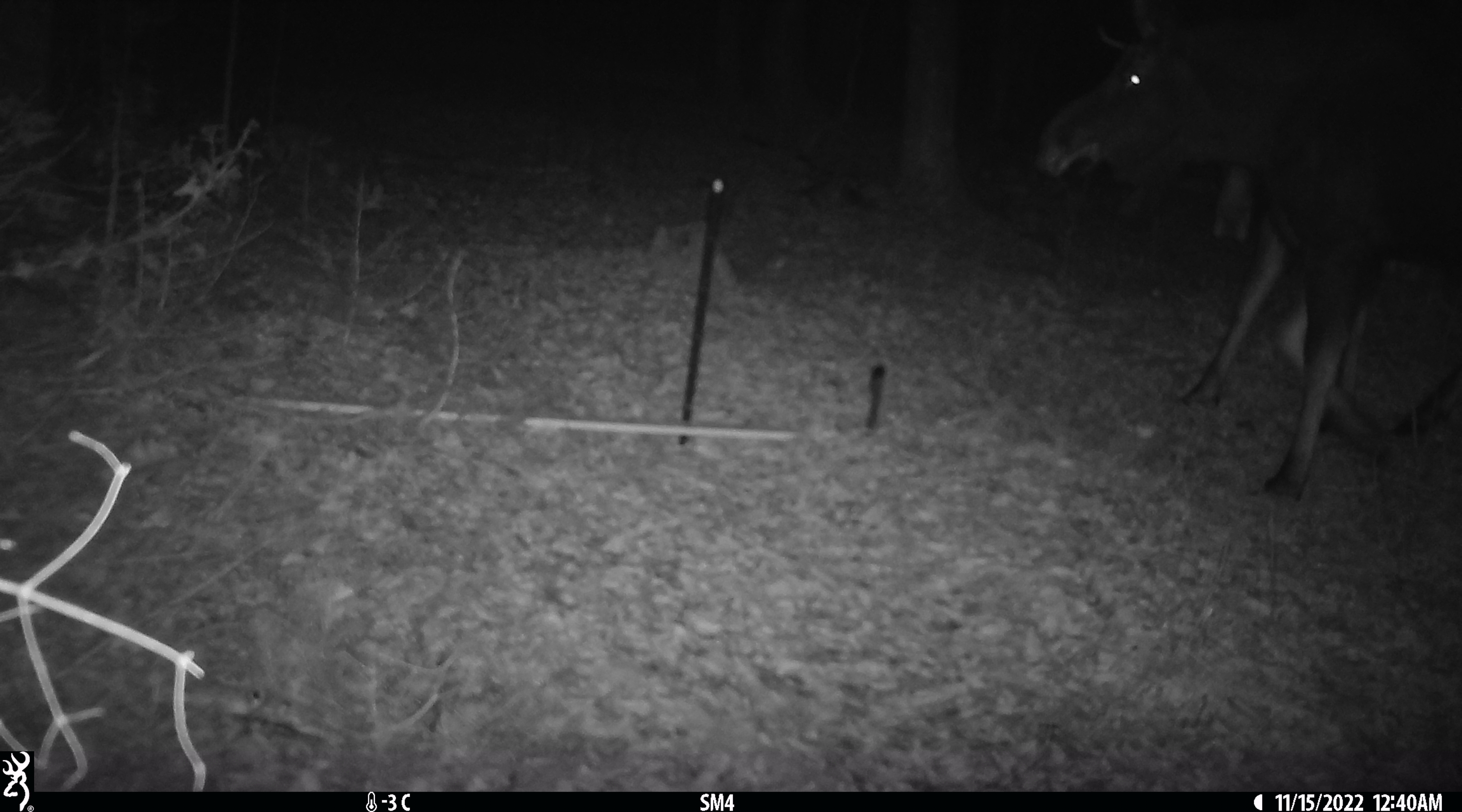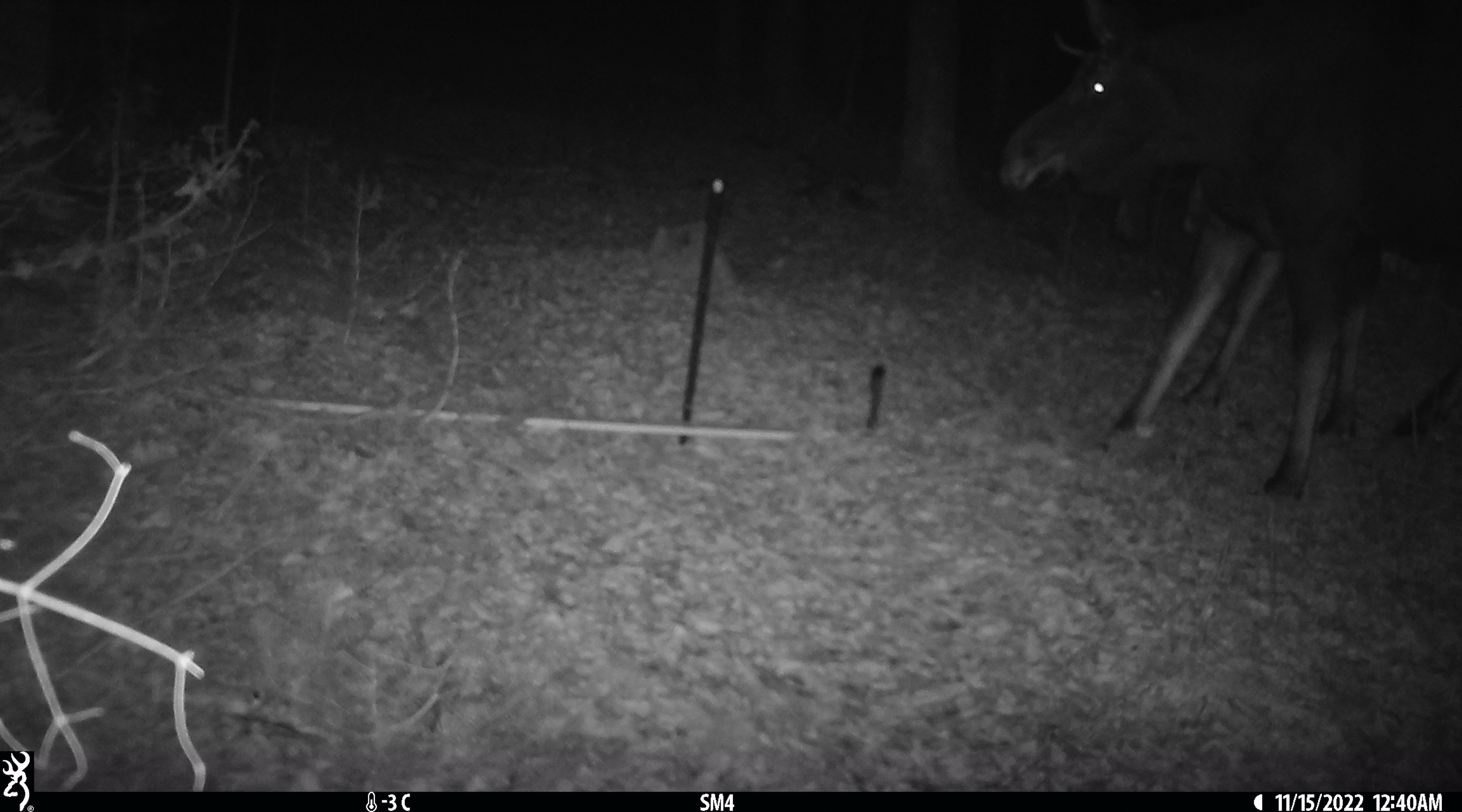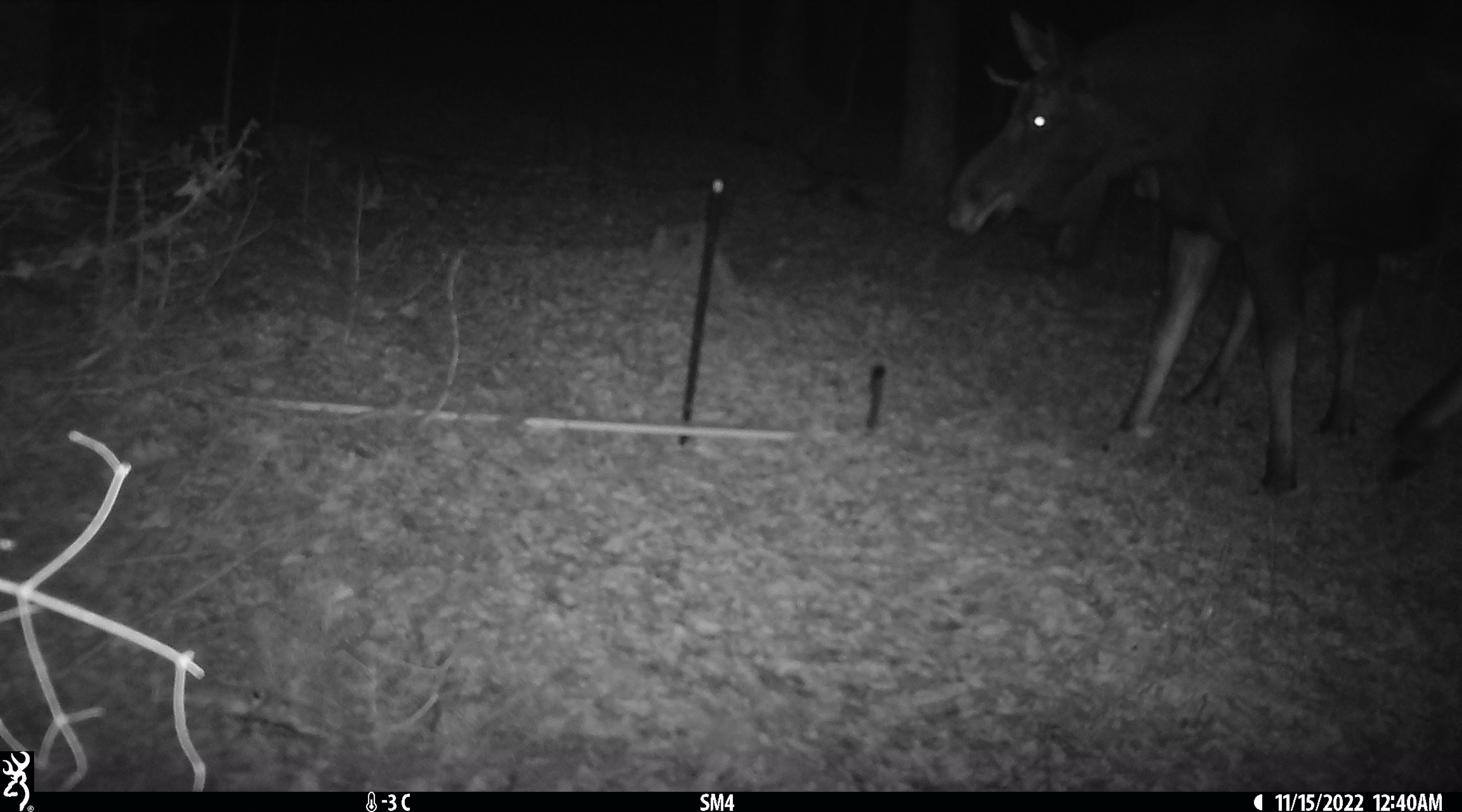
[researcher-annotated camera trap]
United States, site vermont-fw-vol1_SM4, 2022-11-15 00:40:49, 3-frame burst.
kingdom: Animalia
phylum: Chordata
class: Mammalia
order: Artiodactyla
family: Cervidae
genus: Alces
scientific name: Alces alces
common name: moose